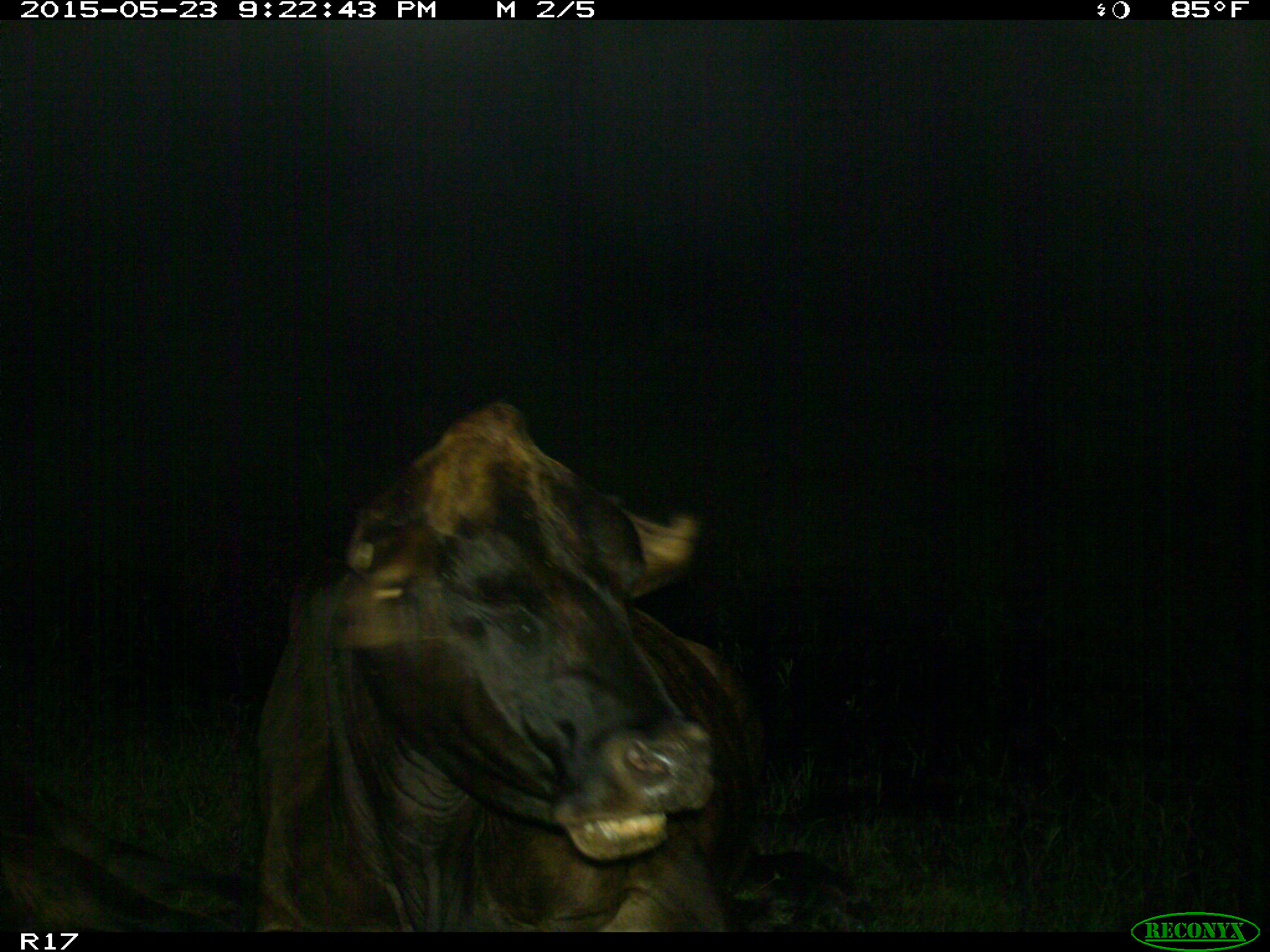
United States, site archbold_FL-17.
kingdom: Animalia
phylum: Chordata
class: Mammalia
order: Artiodactyla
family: Bovidae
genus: Bos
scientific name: Bos taurus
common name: domestic cow